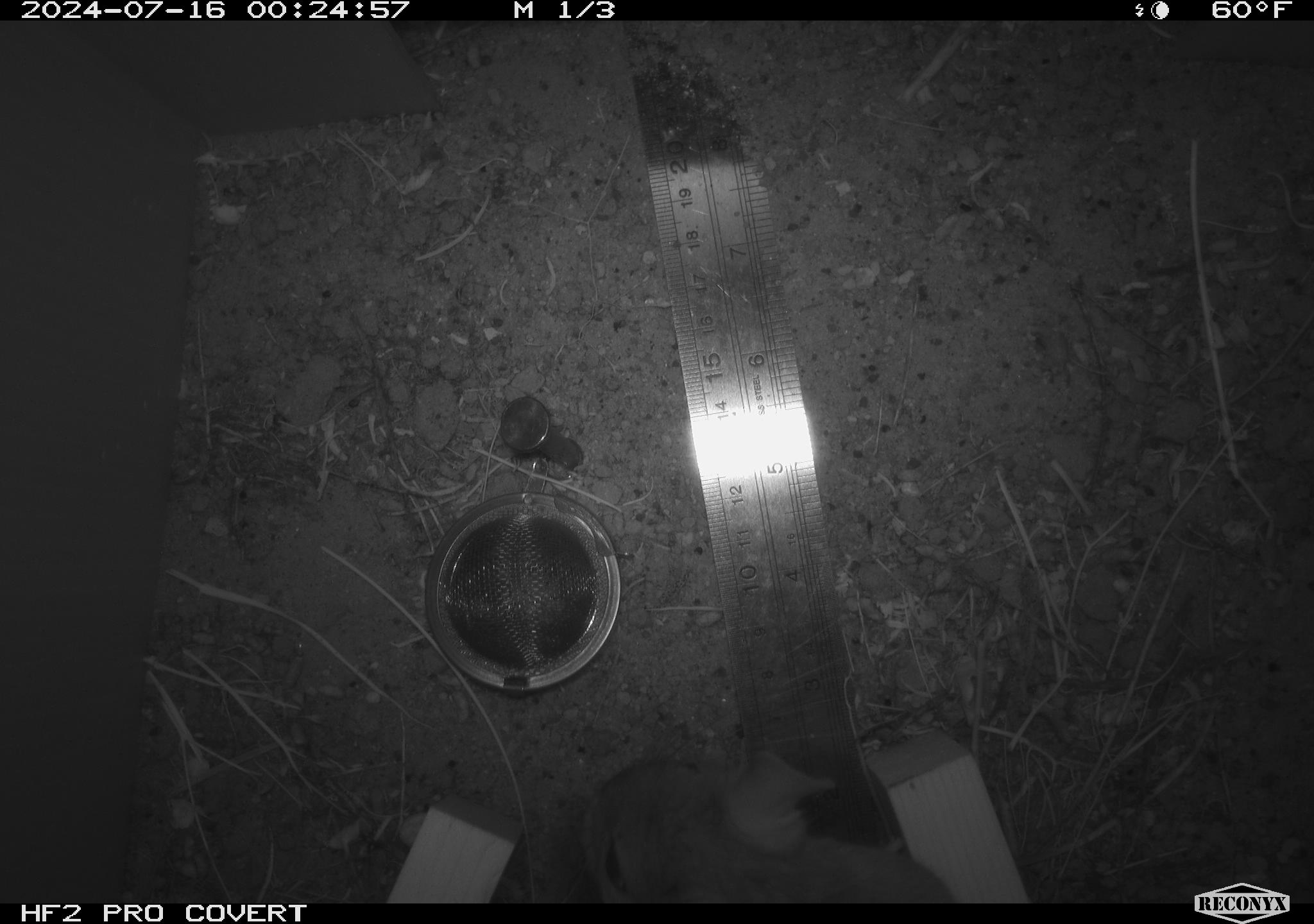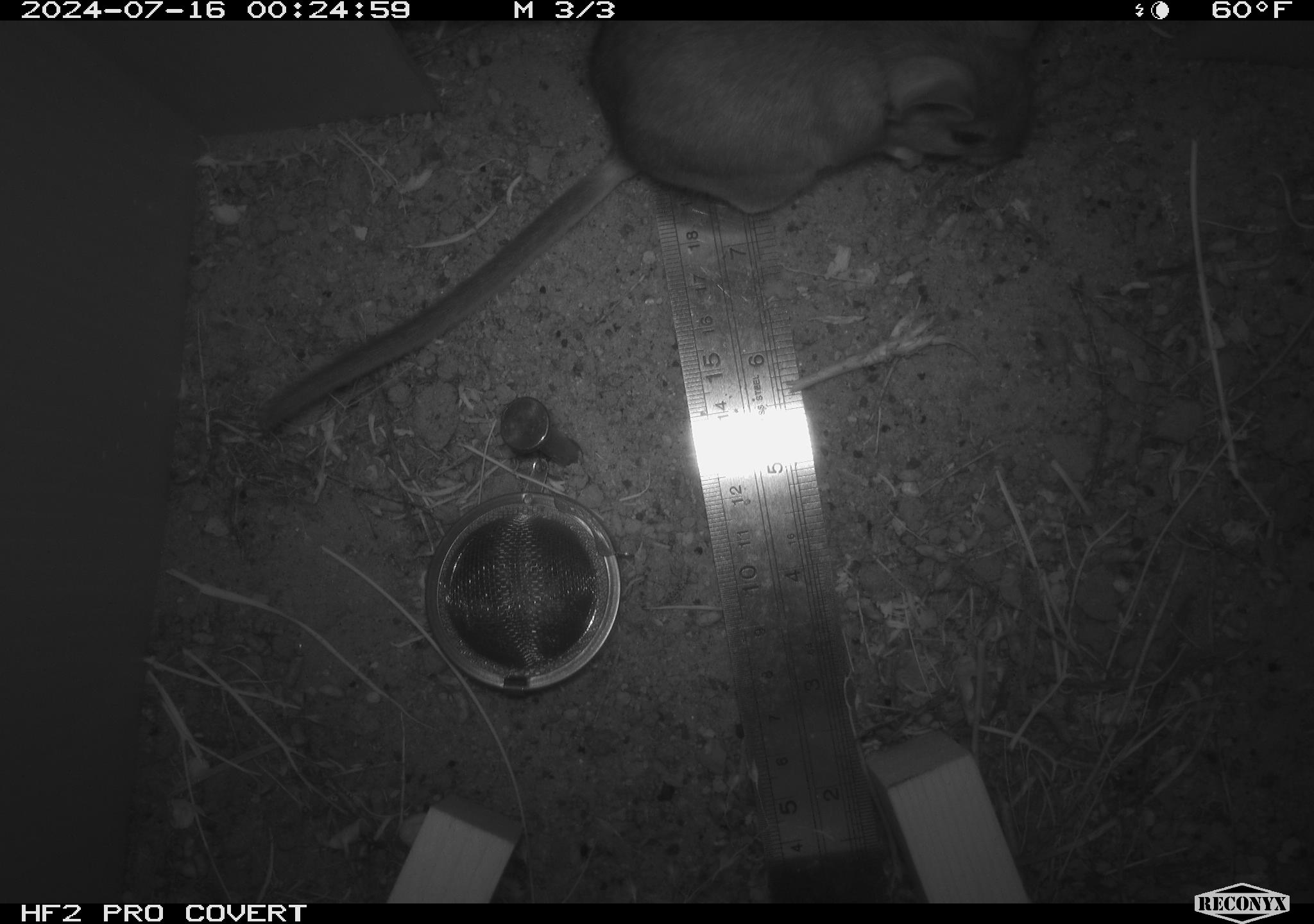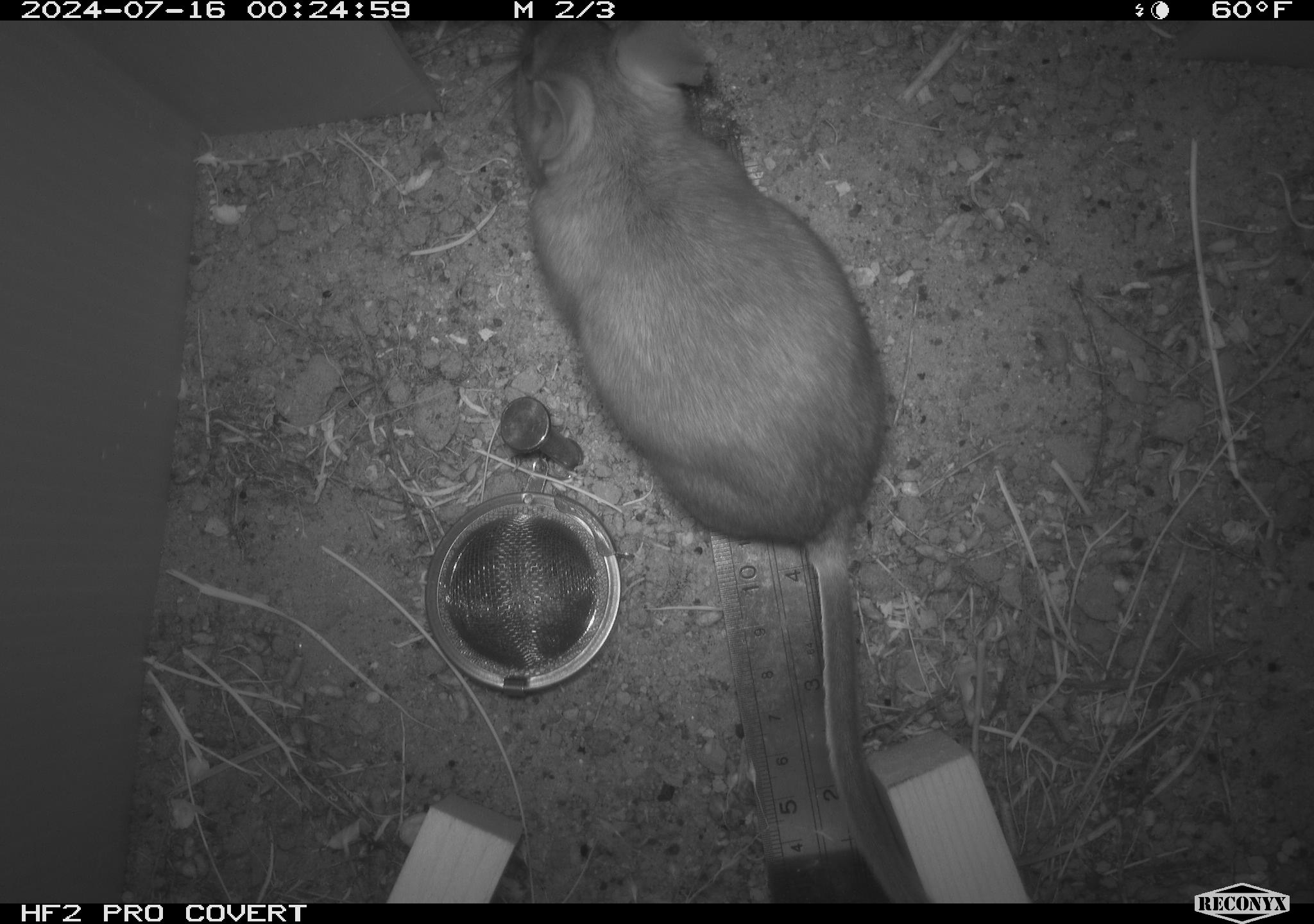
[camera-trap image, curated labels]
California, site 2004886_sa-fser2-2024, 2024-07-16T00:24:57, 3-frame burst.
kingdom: Animalia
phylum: Chordata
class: Mammalia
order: Rodentia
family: Cricetidae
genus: Neotoma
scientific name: Neotoma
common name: pack rat or woodrat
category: neotoma species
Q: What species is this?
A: Neotoma species (pack rat or woodrat) (Neotoma).